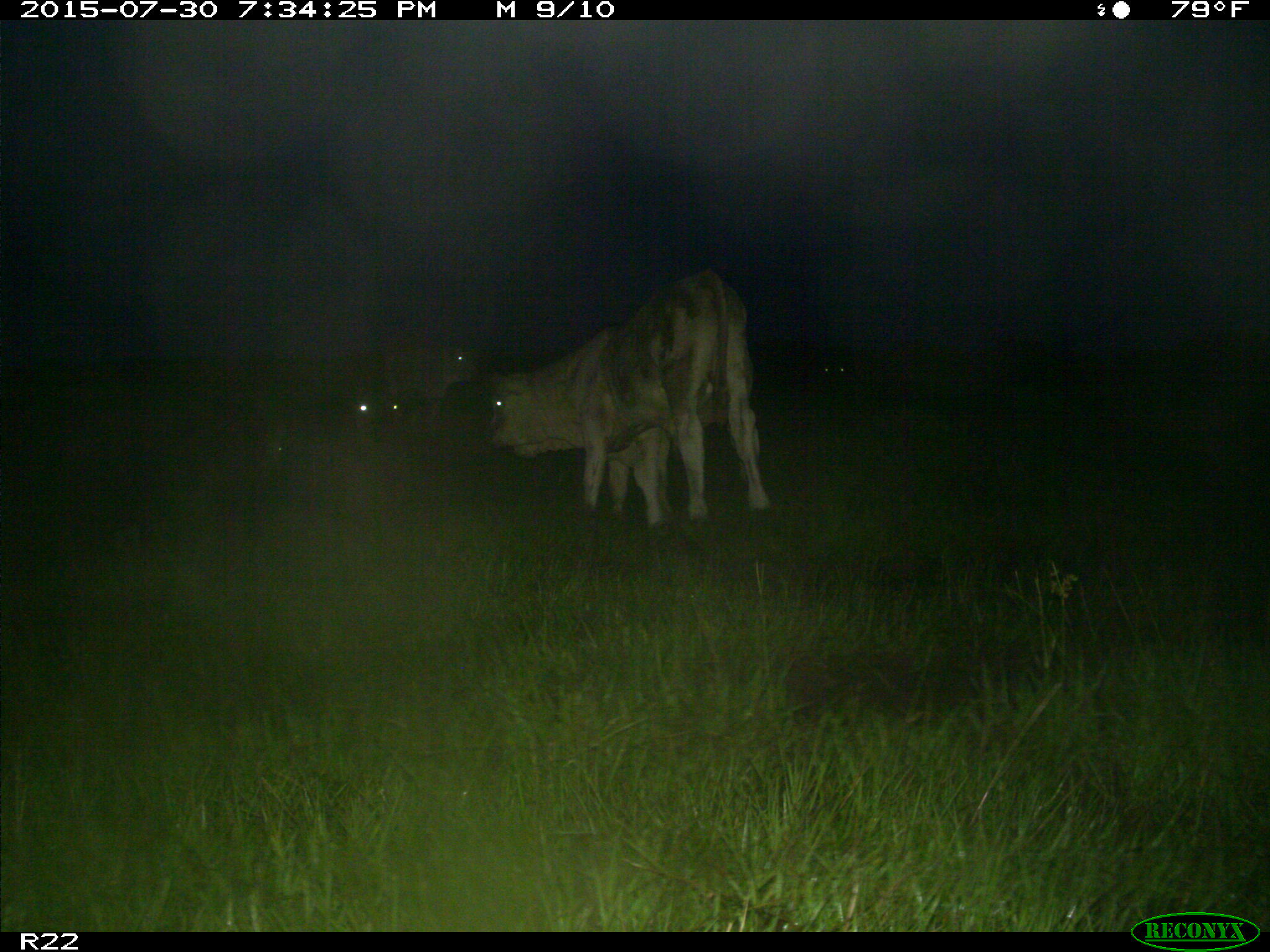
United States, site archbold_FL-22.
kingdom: Animalia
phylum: Chordata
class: Mammalia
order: Artiodactyla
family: Bovidae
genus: Bos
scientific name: Bos taurus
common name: domestic cow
Bos taurus (domestic cow).